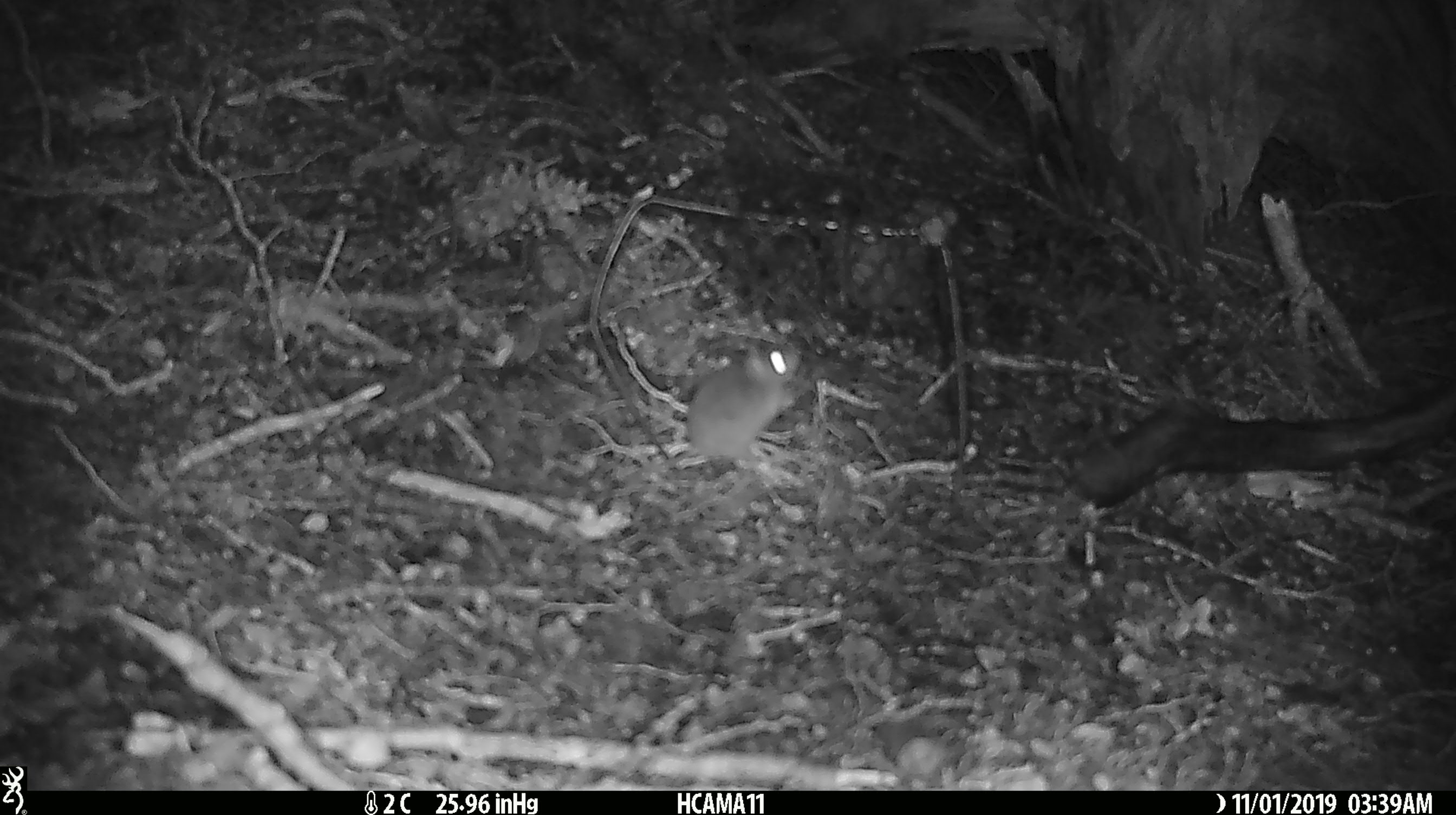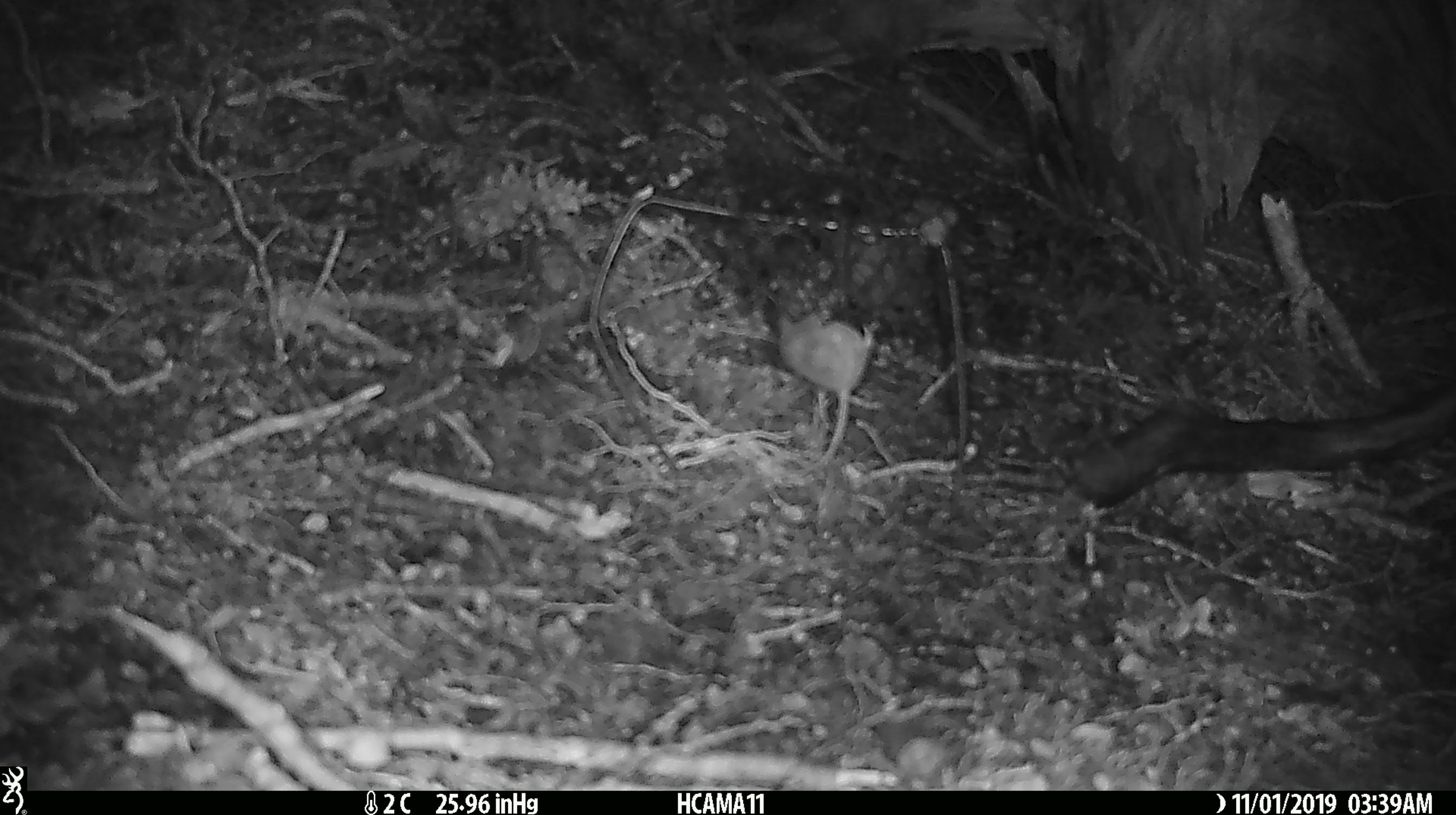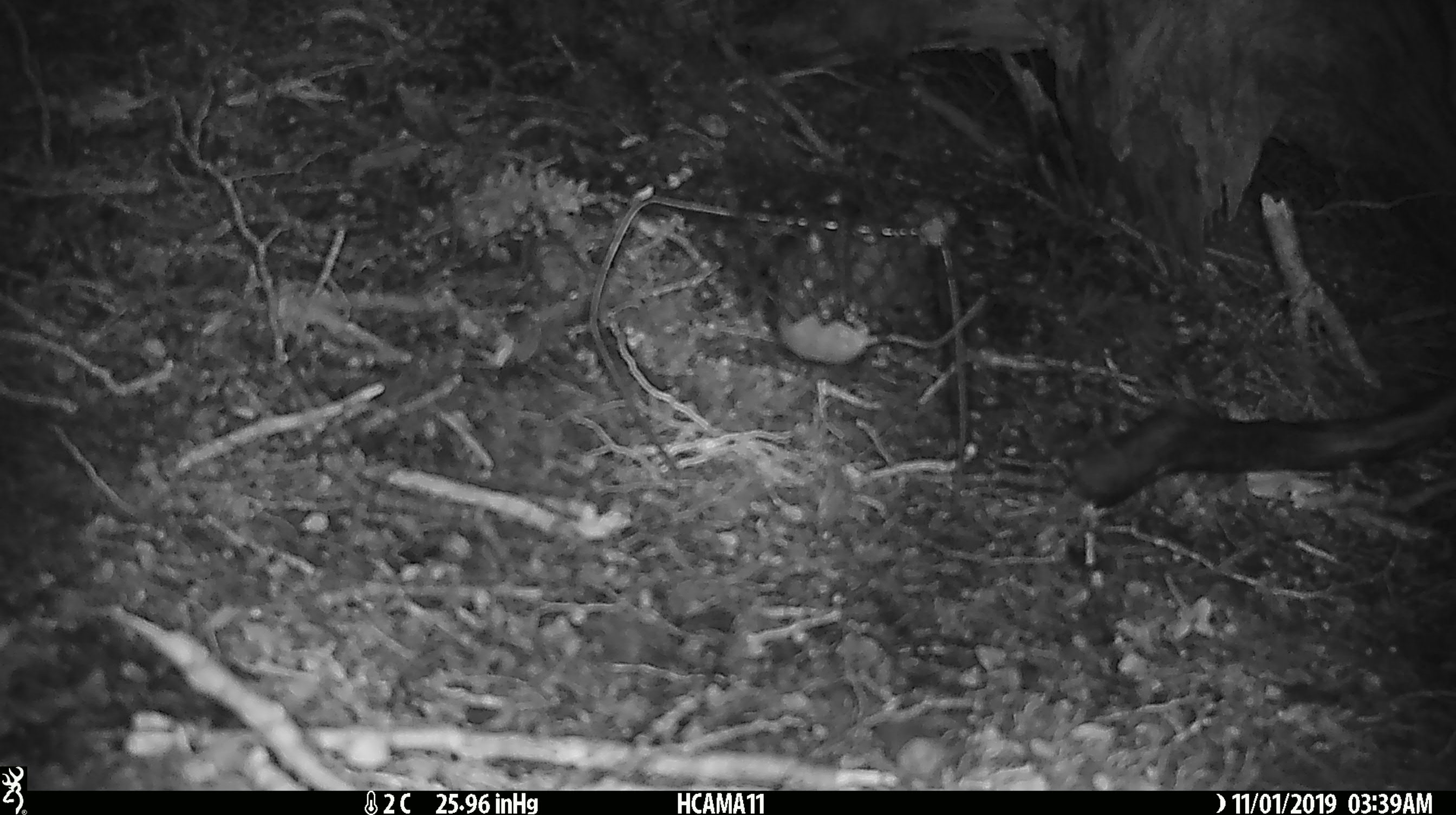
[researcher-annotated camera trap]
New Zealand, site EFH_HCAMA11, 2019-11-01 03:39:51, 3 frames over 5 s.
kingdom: Animalia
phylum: Chordata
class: Mammalia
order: Rodentia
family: Muridae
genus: Mus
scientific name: Mus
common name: mouse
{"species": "mouse (Mus)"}